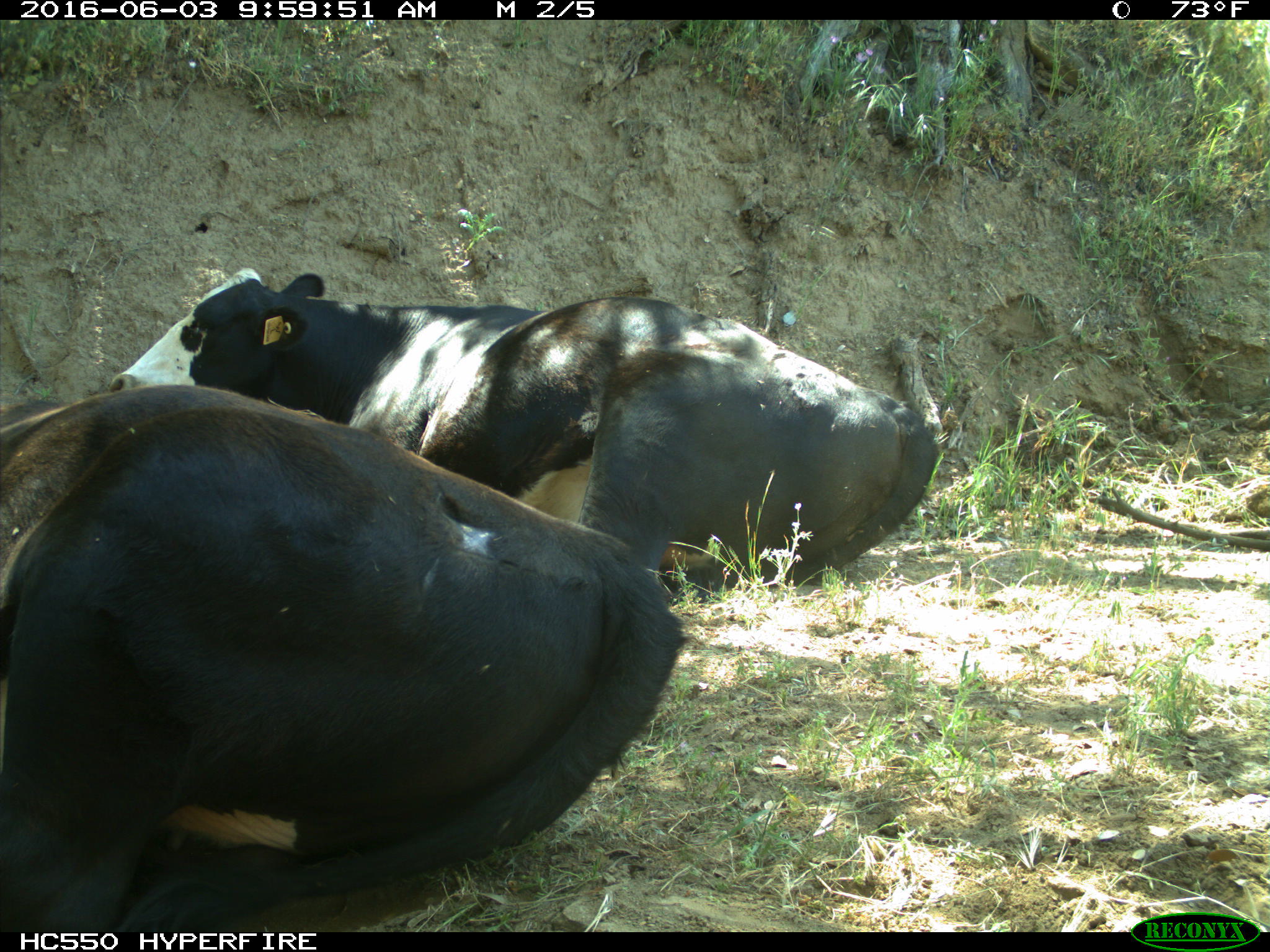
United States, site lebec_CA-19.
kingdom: Animalia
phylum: Chordata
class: Mammalia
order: Artiodactyla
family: Bovidae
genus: Bos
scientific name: Bos taurus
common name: domestic cow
Bos taurus (domestic cow).